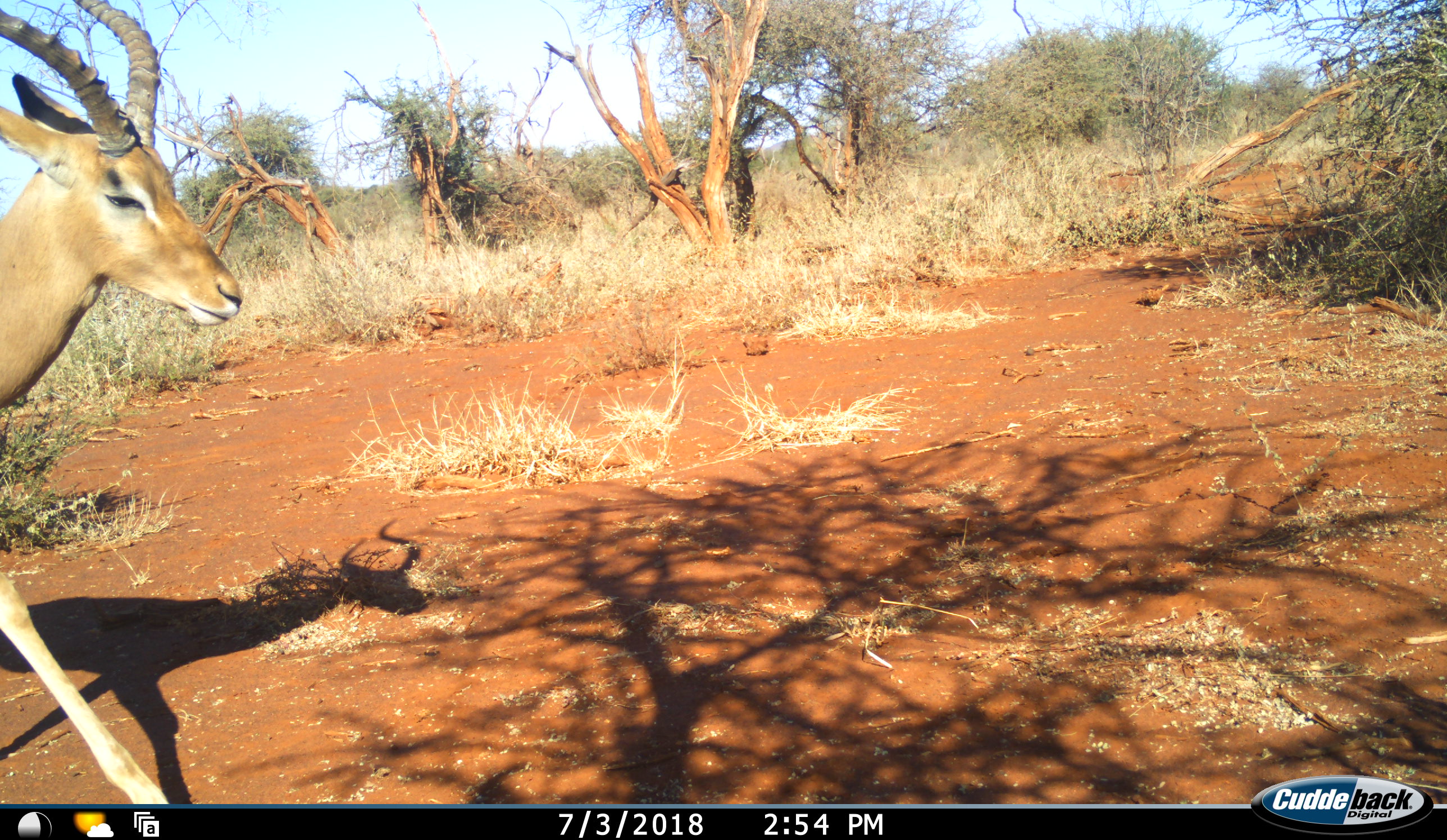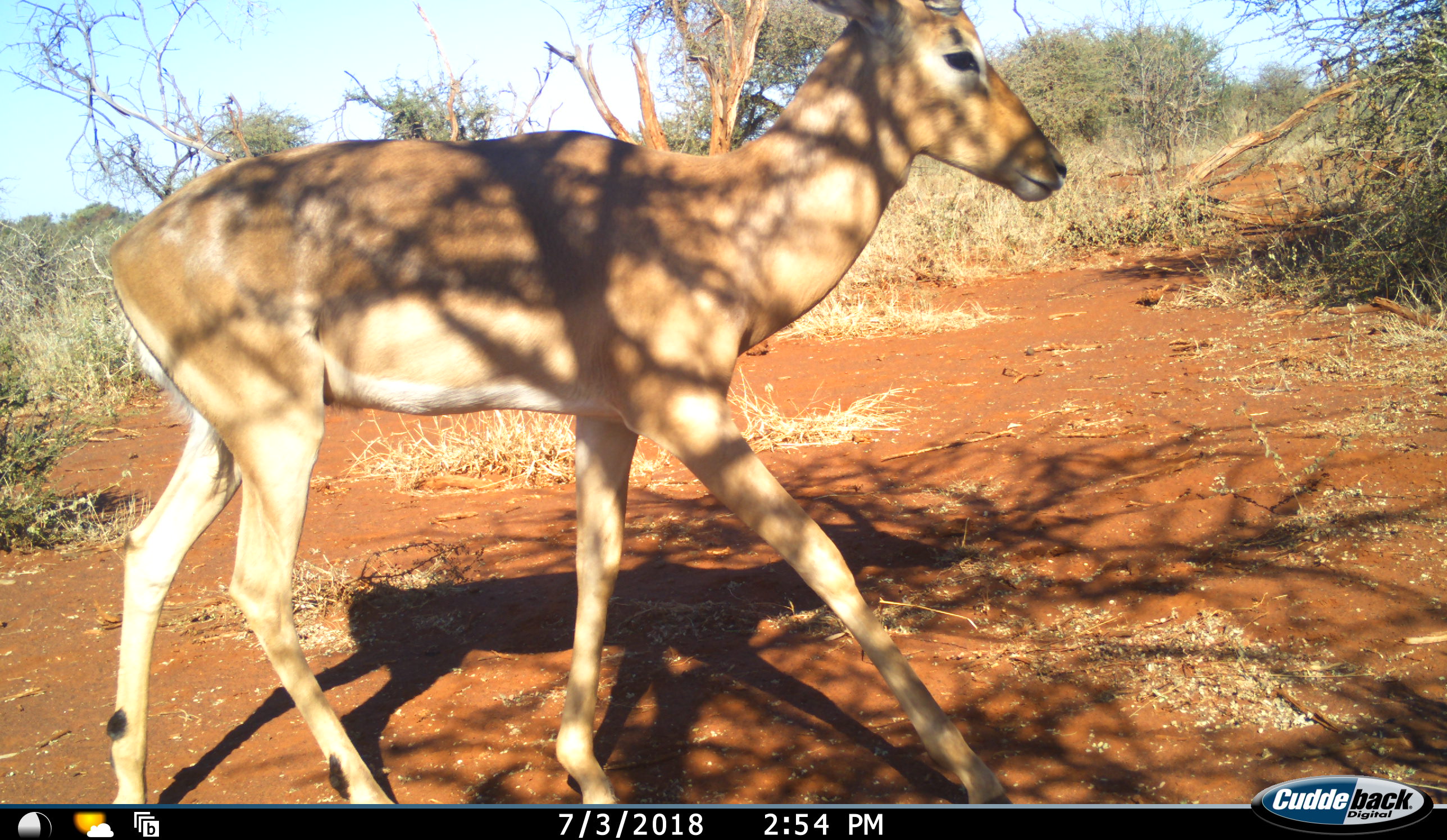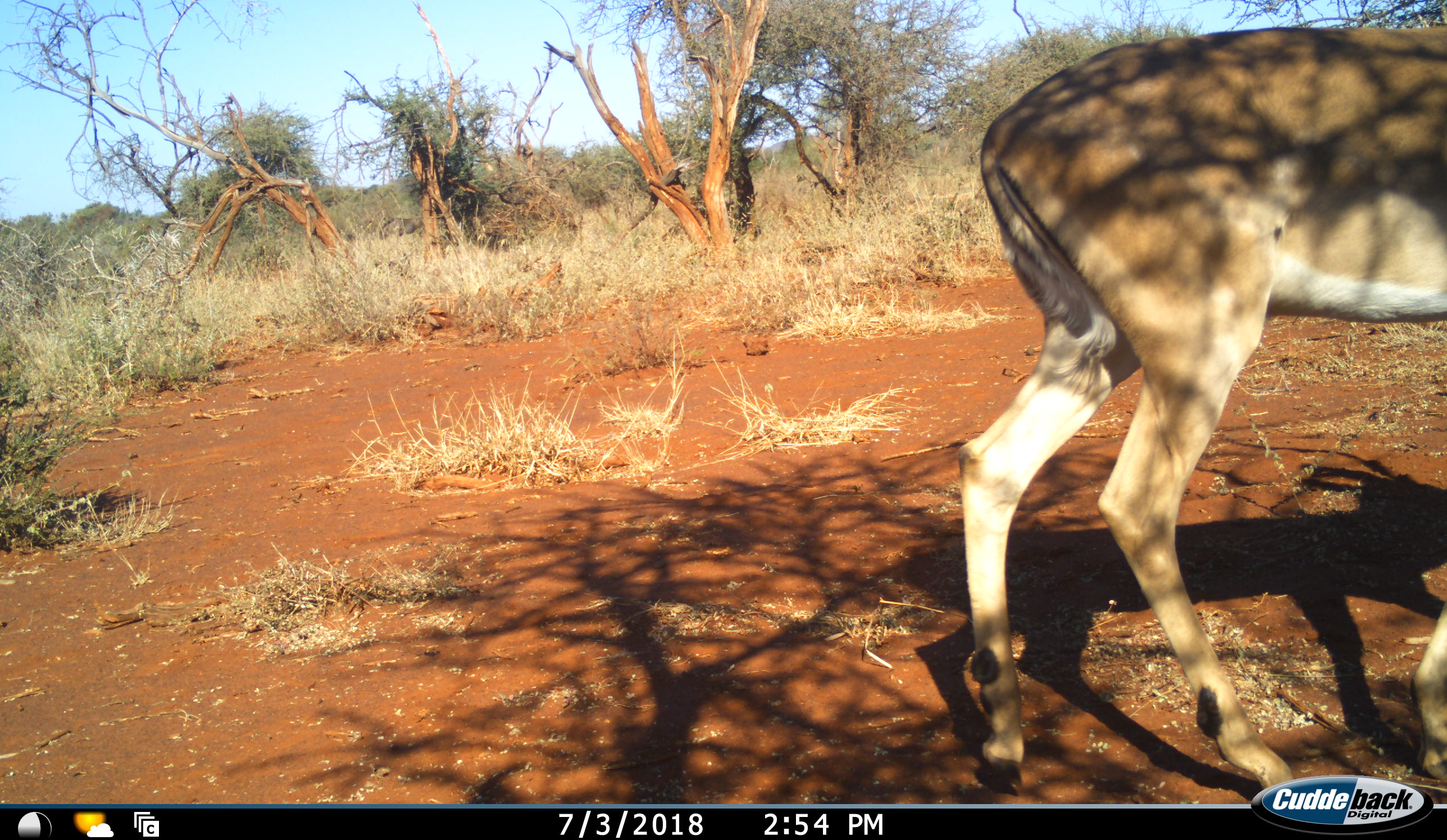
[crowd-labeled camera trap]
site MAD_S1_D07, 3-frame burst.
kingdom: Animalia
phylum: Chordata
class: Mammalia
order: Artiodactyla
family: Bovidae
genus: Aepyceros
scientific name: Aepyceros melampus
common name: impala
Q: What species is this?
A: Impala (Aepyceros melampus).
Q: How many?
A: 1.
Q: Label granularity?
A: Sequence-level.